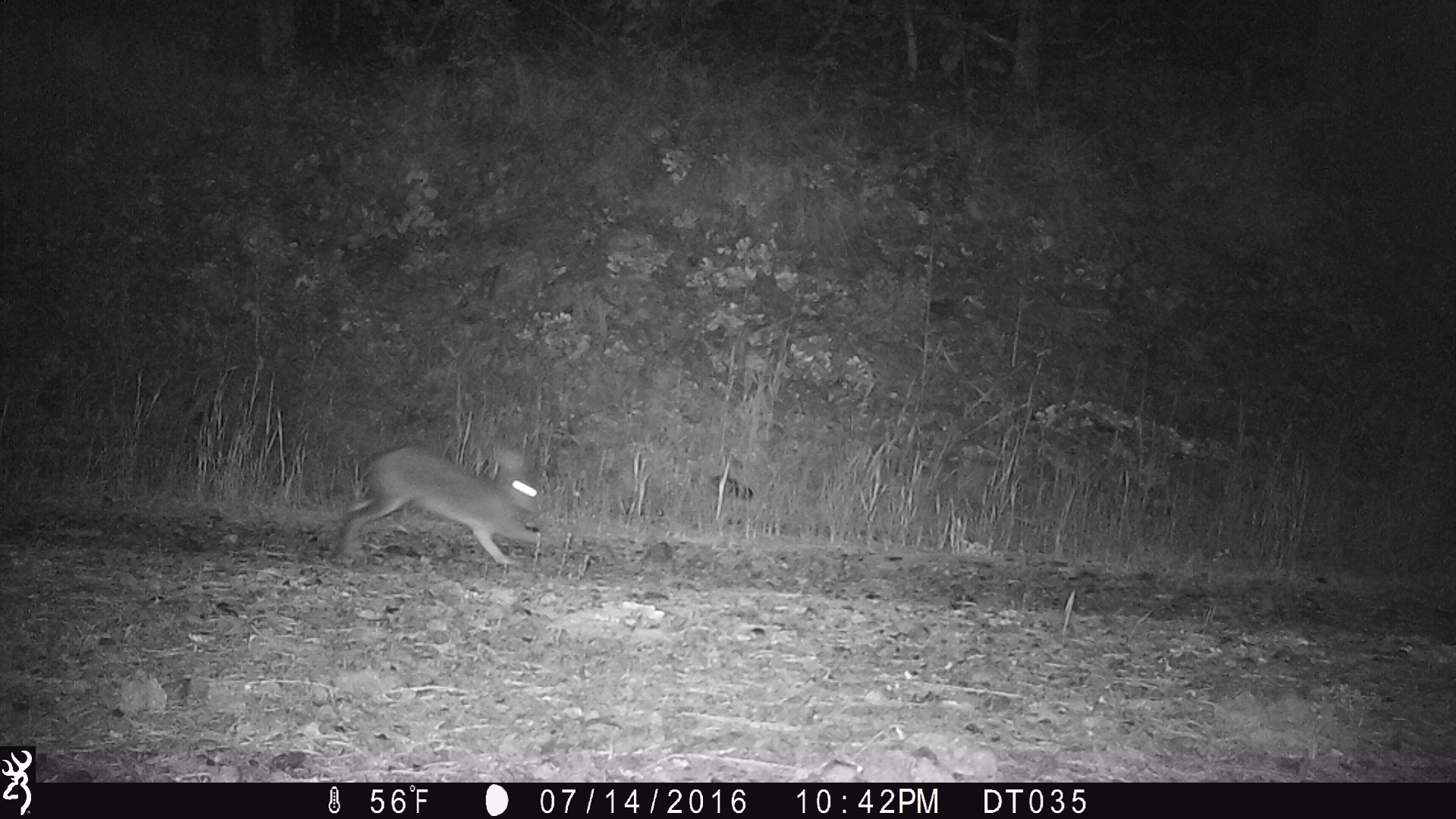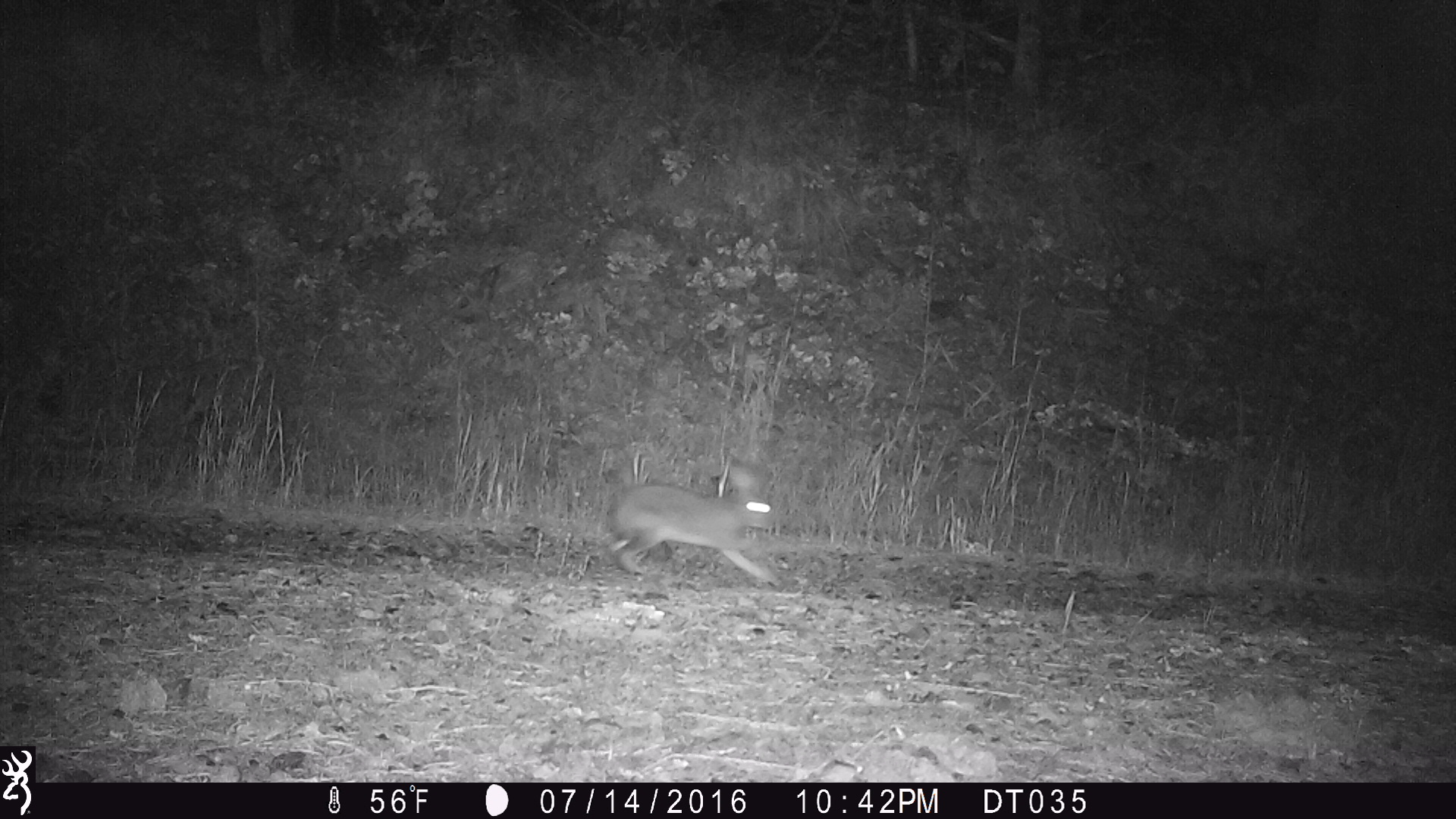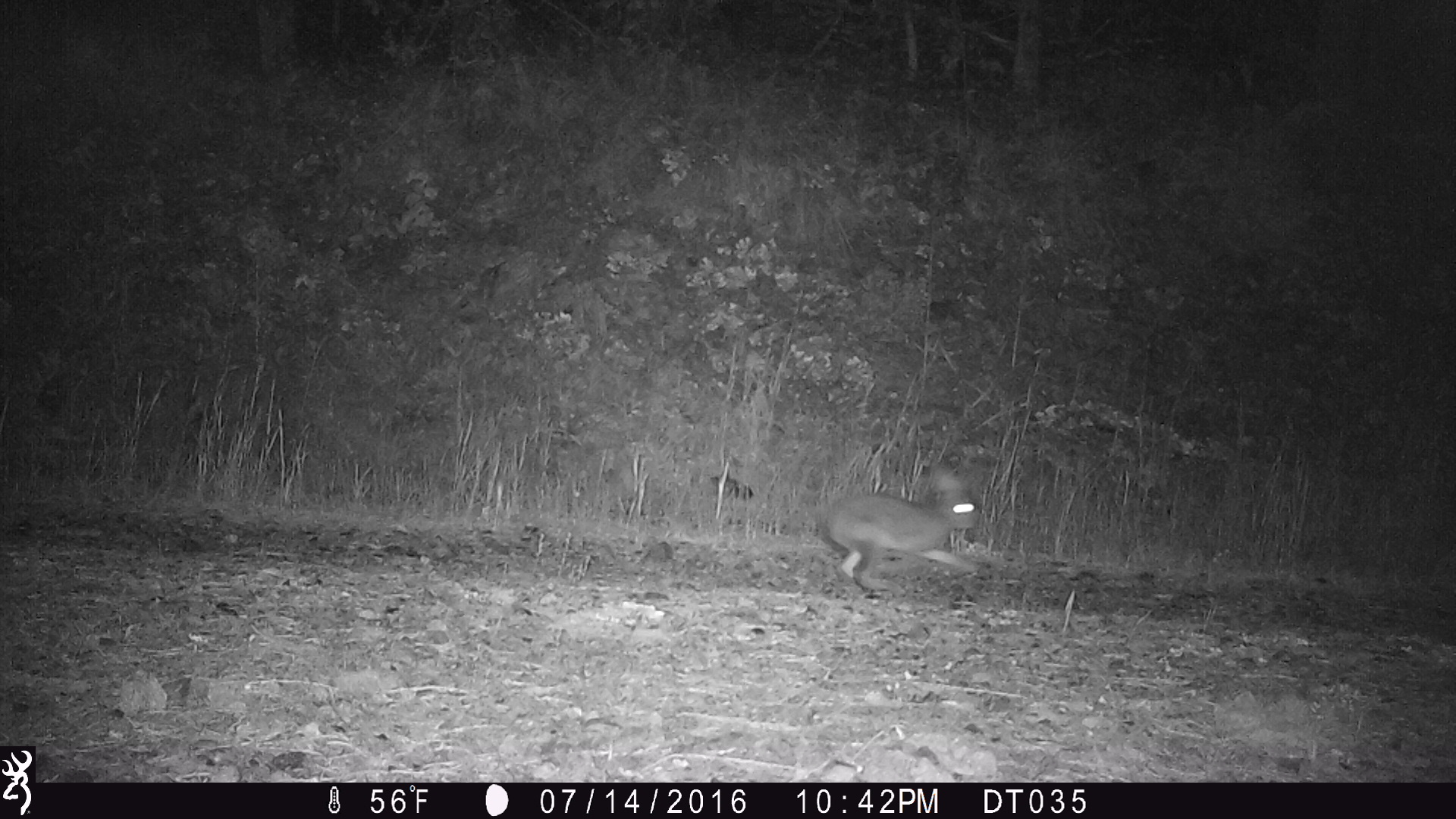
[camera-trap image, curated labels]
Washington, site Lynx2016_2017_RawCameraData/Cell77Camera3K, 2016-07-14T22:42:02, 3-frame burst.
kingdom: Animalia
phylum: Chordata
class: Mammalia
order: Lagomorpha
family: Leporidae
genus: Lepus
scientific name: Lepus americanus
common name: snowshoe hare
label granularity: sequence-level